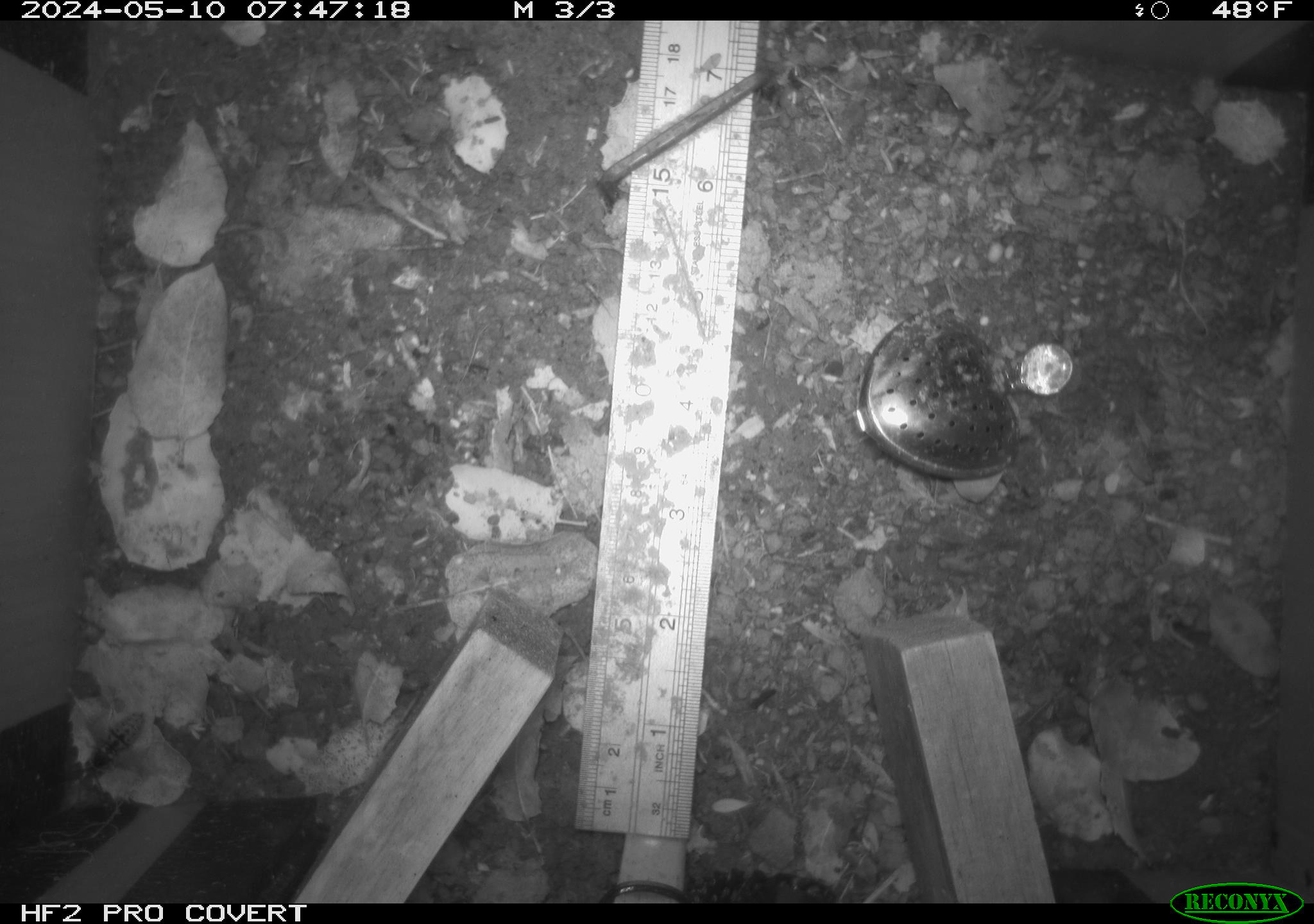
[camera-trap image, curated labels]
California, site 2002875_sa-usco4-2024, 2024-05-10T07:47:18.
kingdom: Animalia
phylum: Arthropoda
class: Insecta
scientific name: Insecta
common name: insect